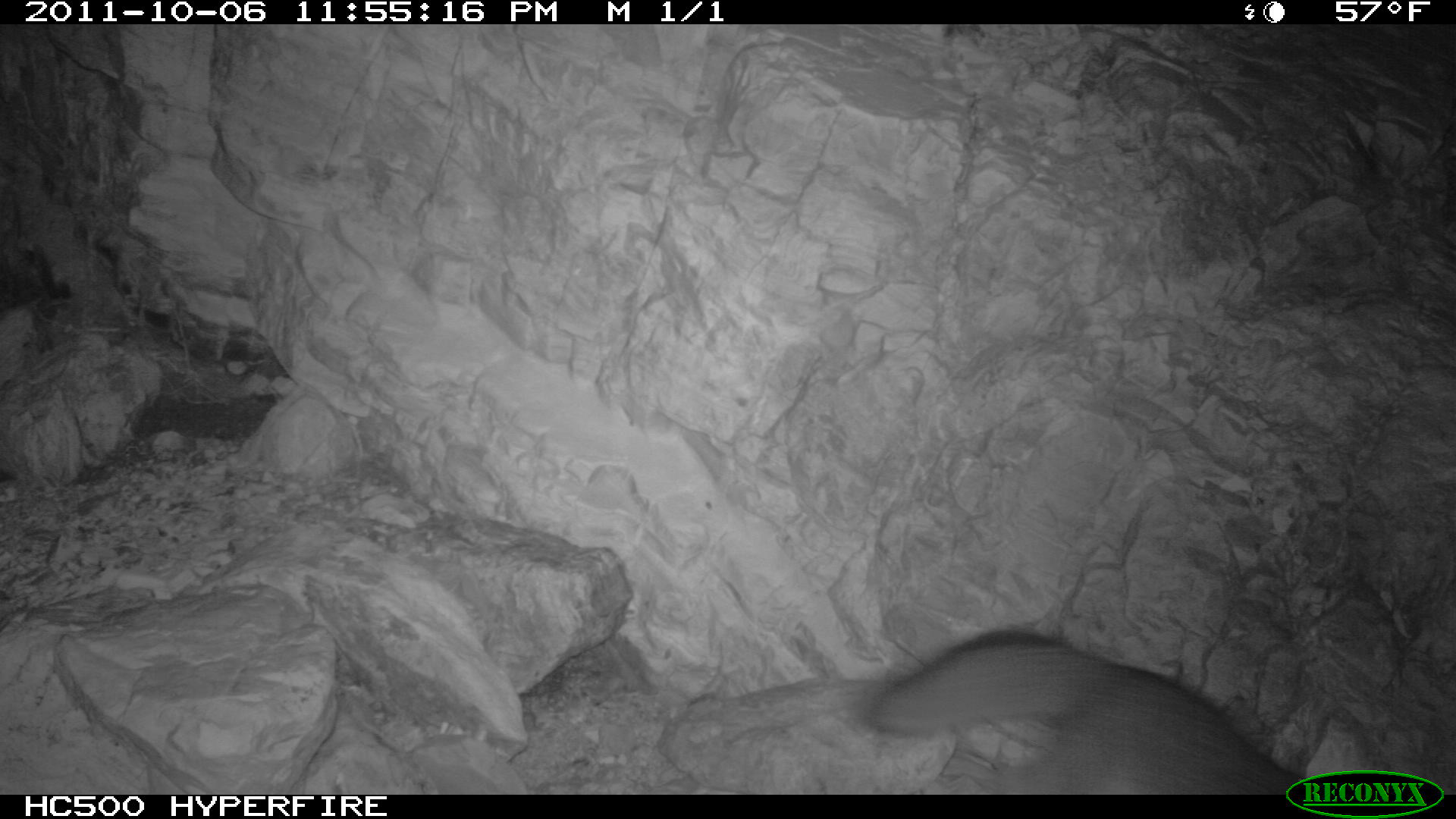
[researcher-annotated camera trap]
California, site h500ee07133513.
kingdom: Animalia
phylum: Chordata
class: Mammalia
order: Carnivora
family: Canidae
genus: Urocyon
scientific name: Urocyon littoralis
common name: island fox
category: fox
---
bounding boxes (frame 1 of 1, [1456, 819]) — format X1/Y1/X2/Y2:
fox: 871/629/1304/795